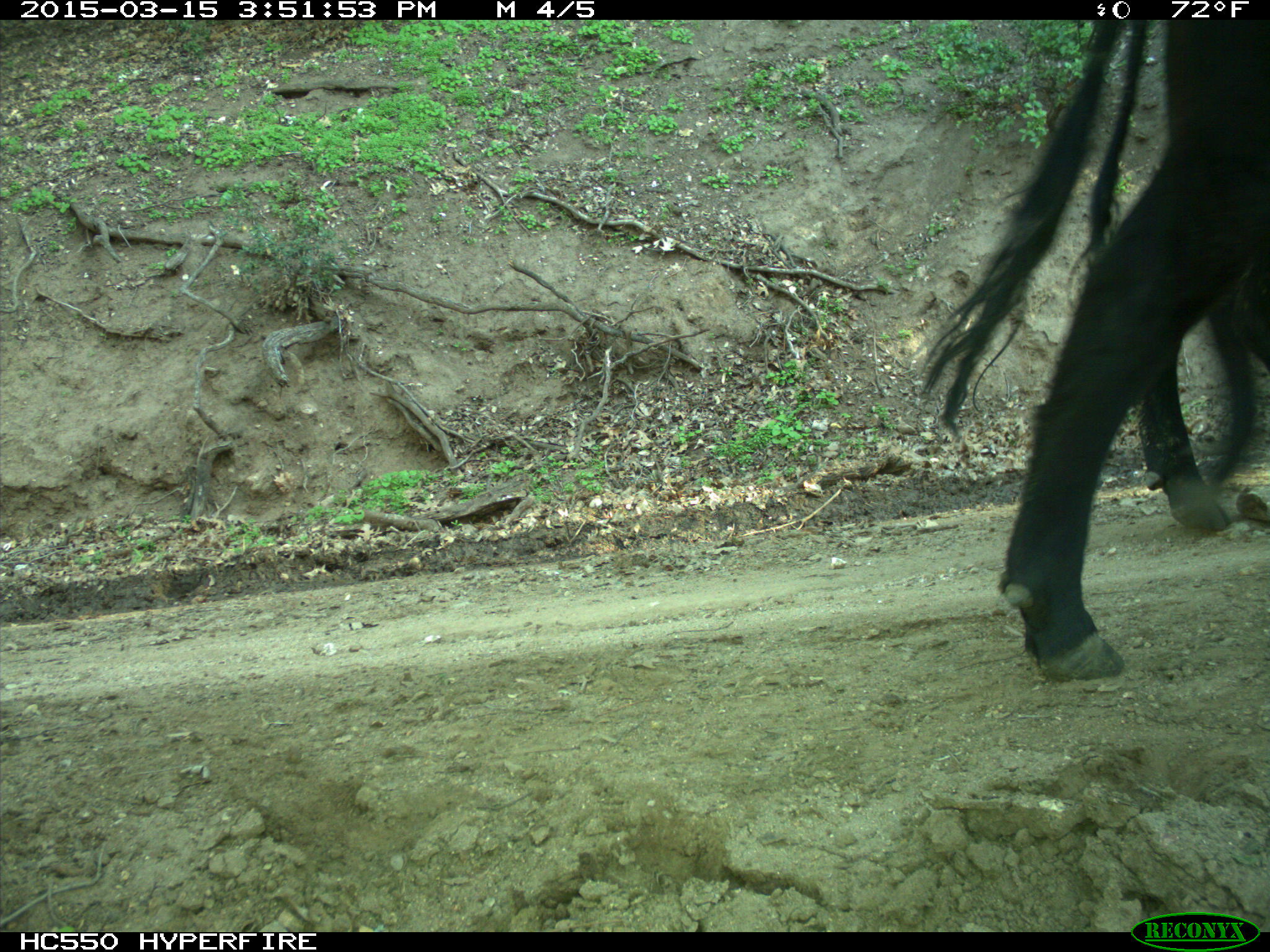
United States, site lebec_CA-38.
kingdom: Animalia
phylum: Chordata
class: Mammalia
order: Artiodactyla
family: Bovidae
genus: Bos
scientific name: Bos taurus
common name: domestic cow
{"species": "Bos taurus (domestic cow)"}